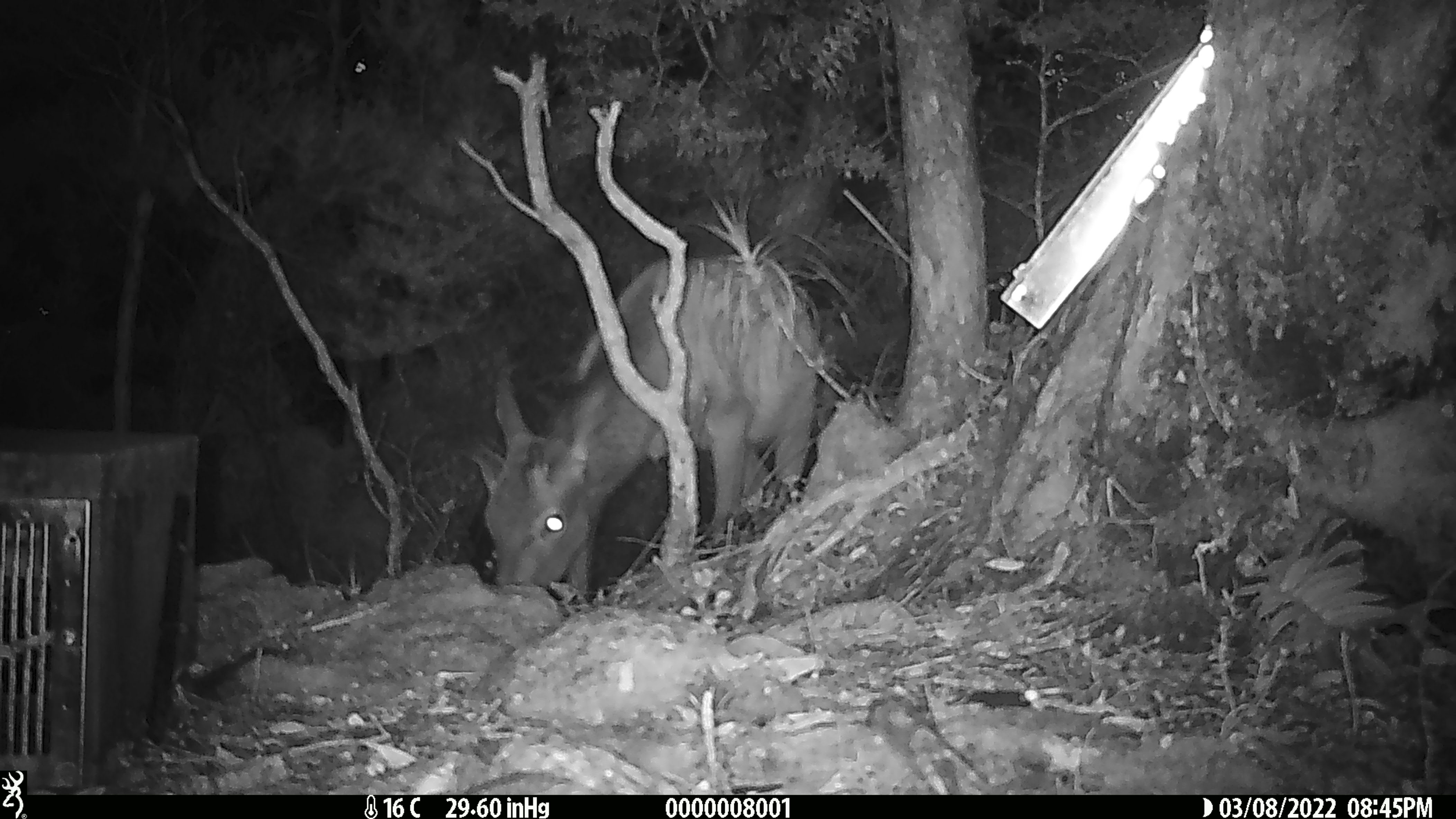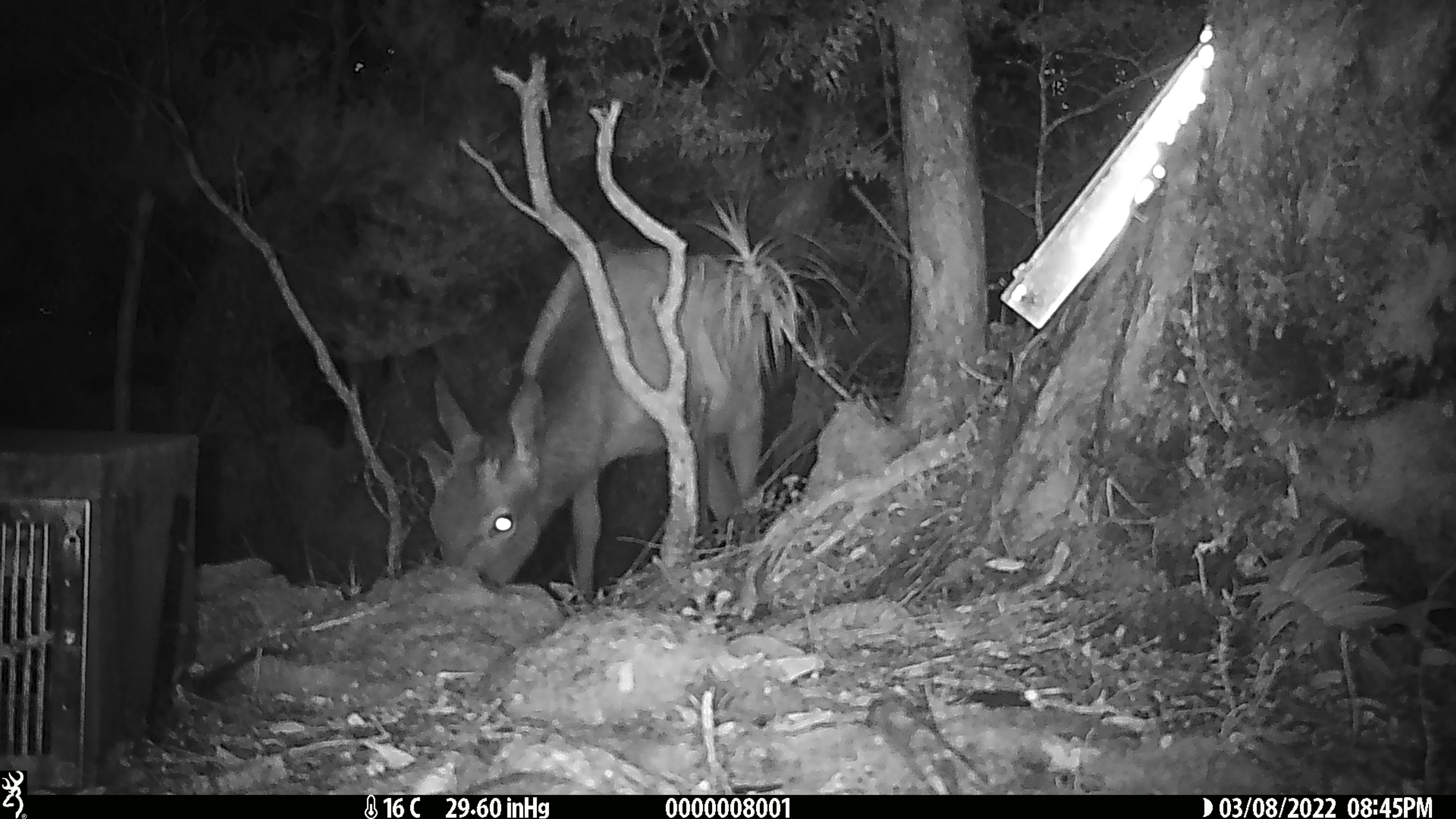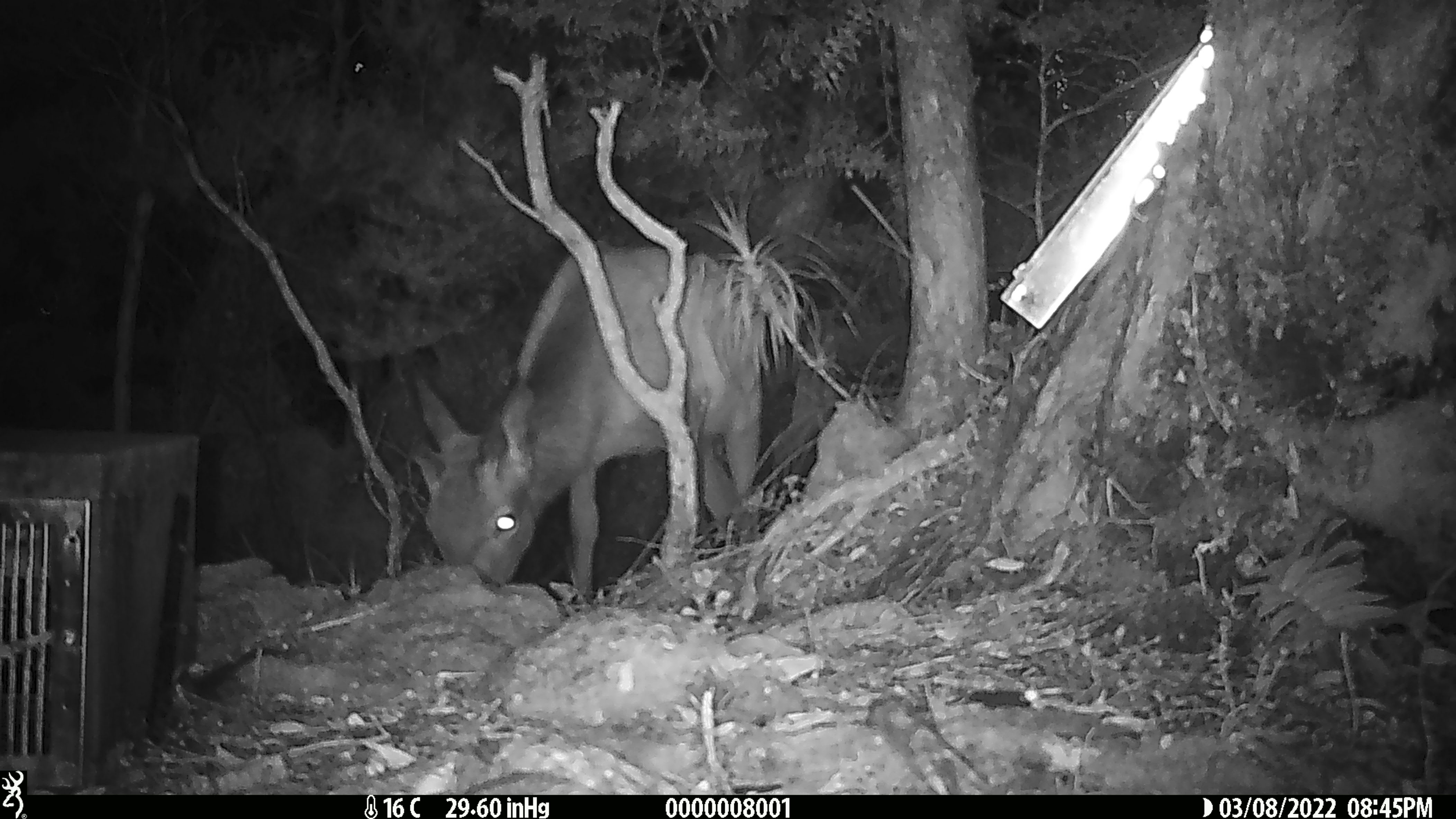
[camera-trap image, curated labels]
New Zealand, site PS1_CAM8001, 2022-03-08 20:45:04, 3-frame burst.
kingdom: Animalia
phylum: Chordata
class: Mammalia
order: Artiodactyla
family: Cervidae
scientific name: Cervidae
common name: deer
Deer (Cervidae).